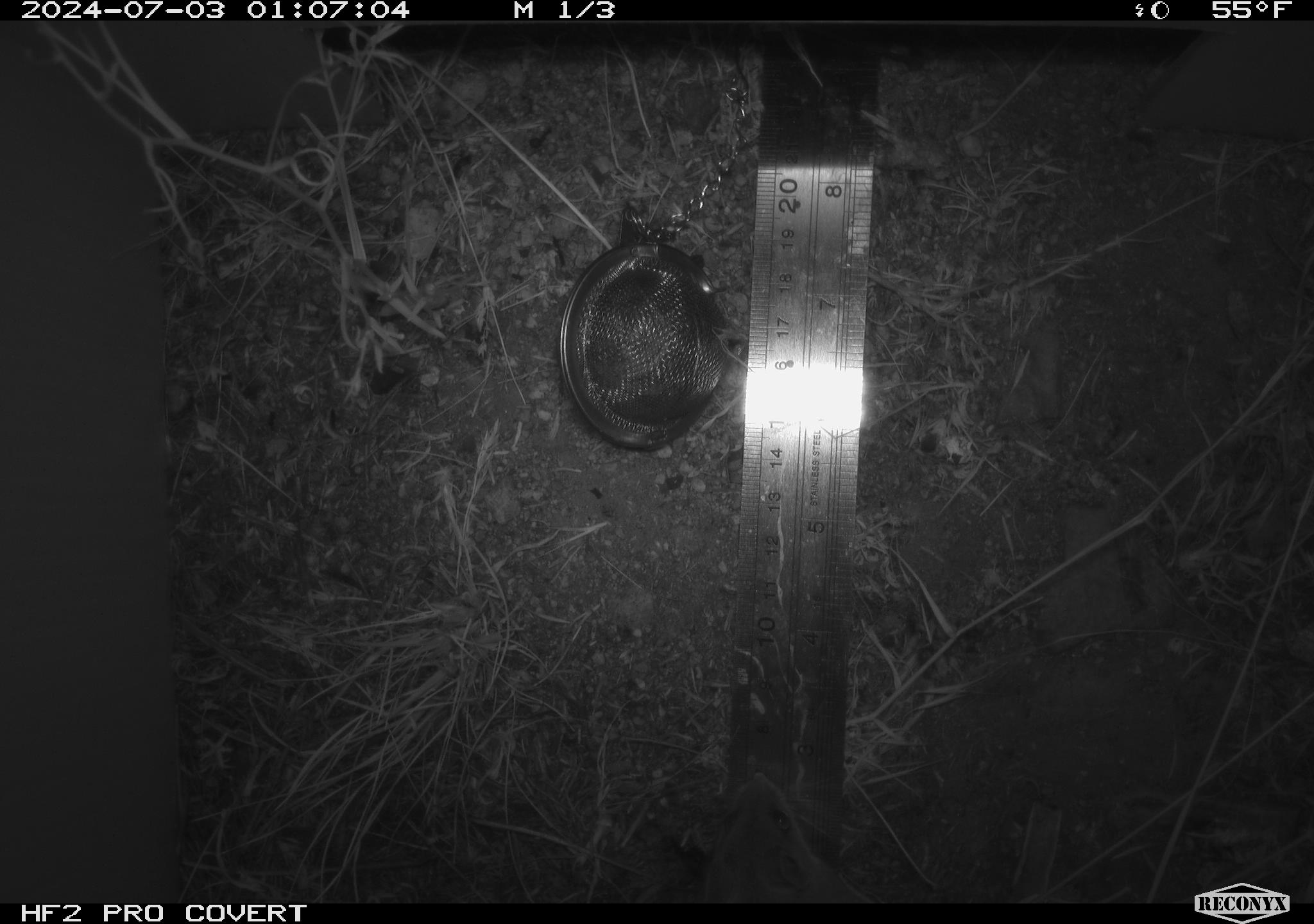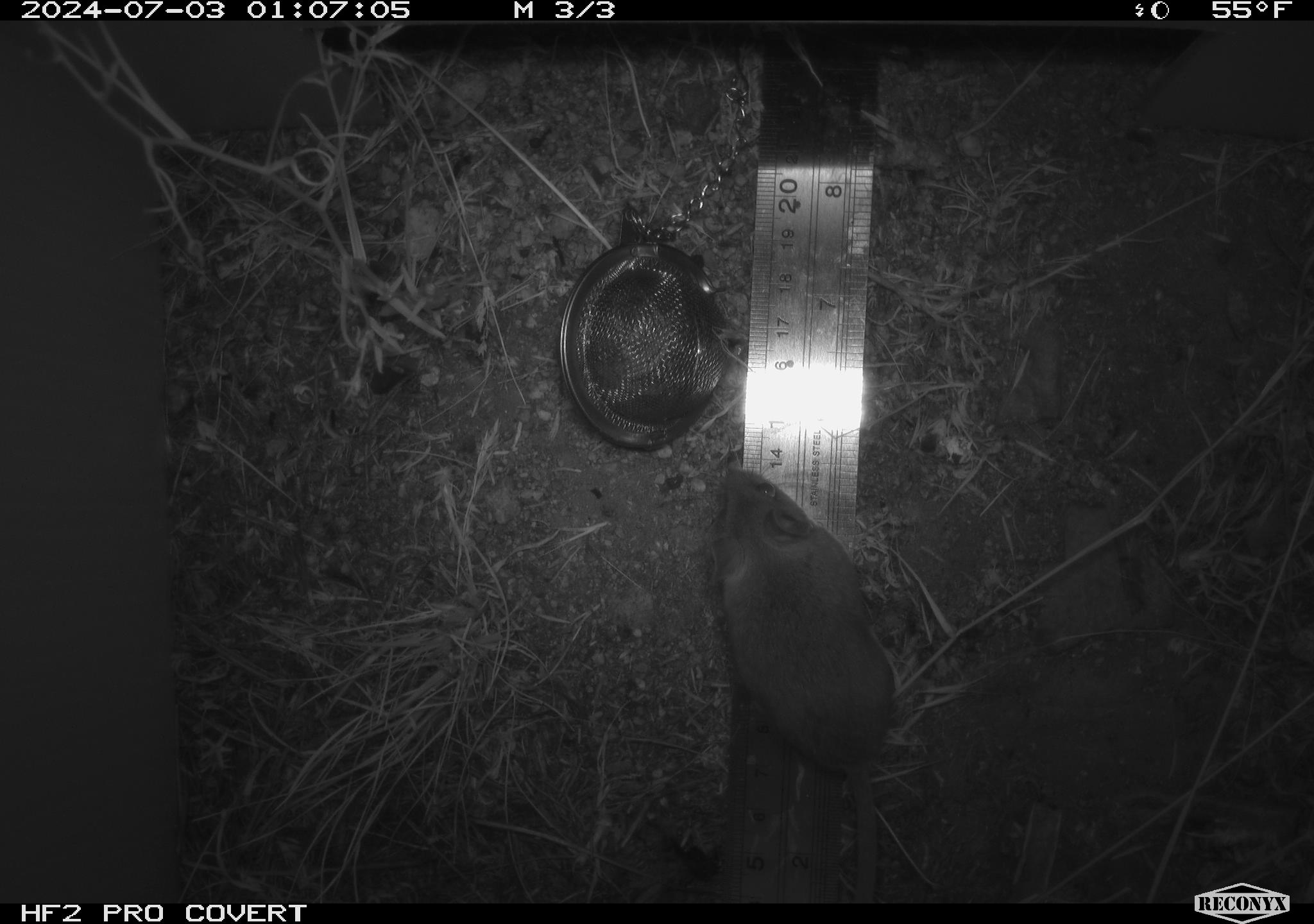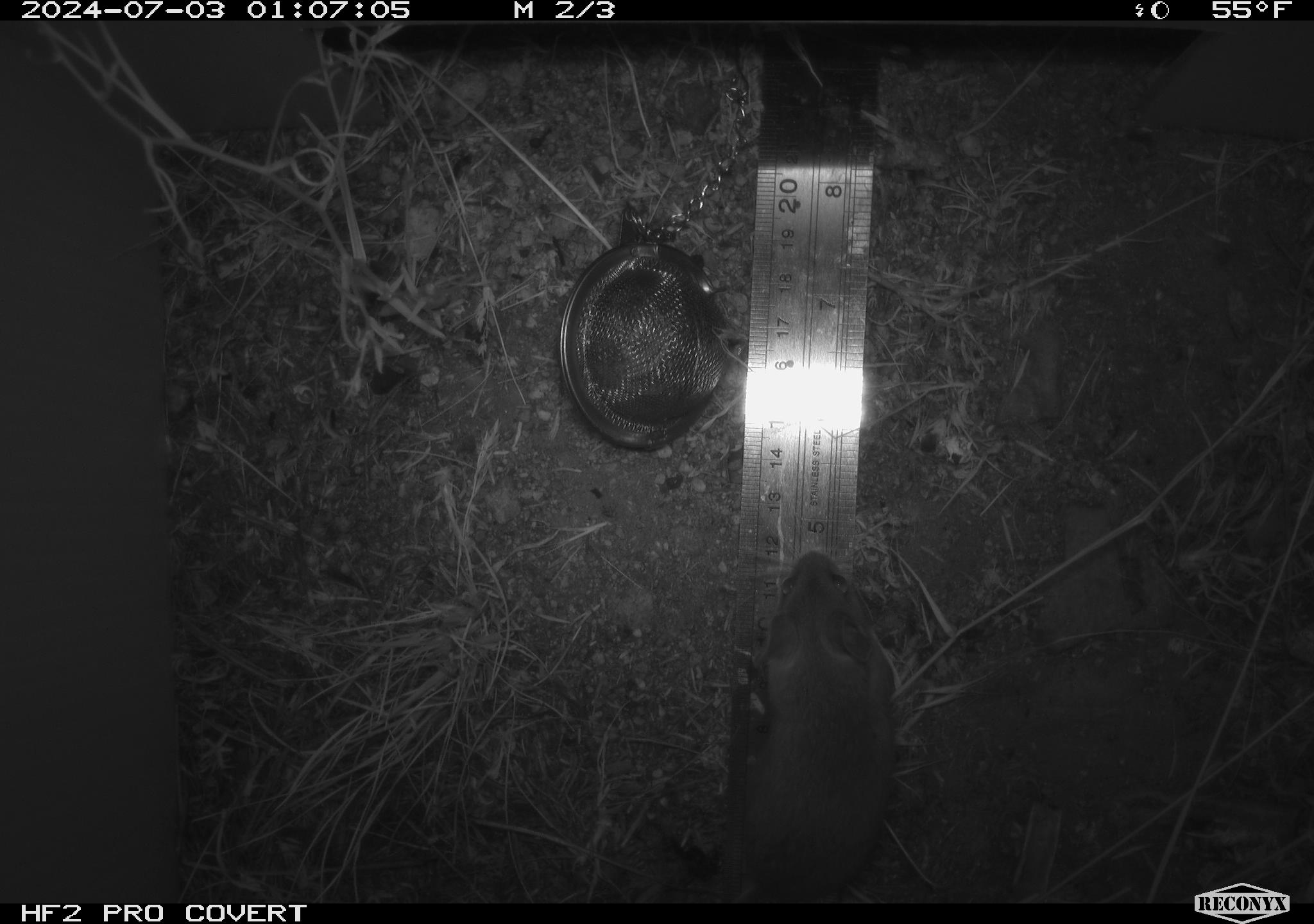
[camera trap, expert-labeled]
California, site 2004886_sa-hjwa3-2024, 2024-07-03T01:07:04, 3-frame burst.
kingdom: Animalia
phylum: Chordata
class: Mammalia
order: Rodentia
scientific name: Rodentia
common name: rodent